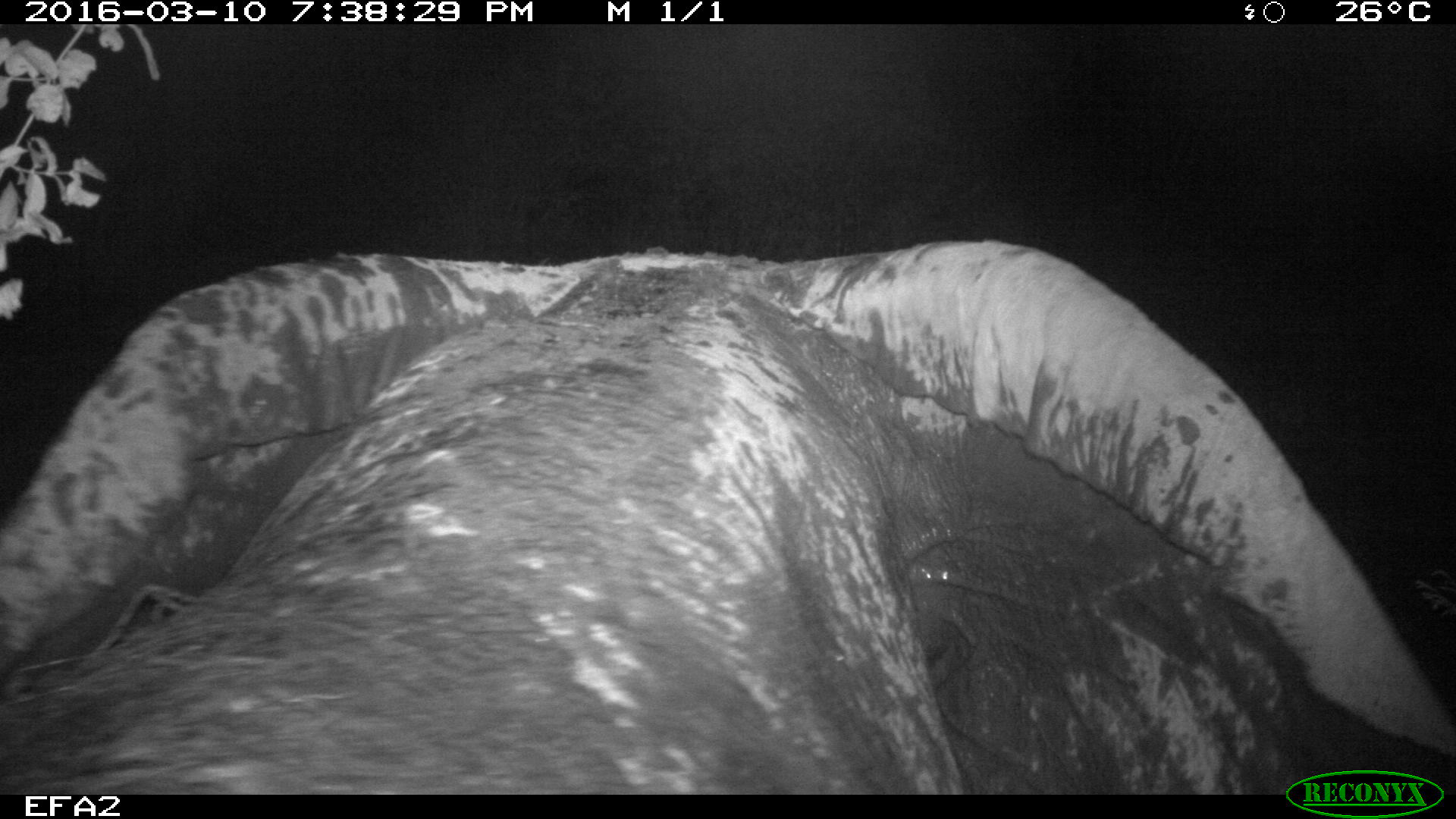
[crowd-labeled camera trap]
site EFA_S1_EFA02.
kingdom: Animalia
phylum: Chordata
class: Mammalia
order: Artiodactyla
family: Bovidae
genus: Bos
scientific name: Bos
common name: cattle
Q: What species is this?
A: Cattle (Bos).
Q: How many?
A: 1.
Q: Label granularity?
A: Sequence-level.